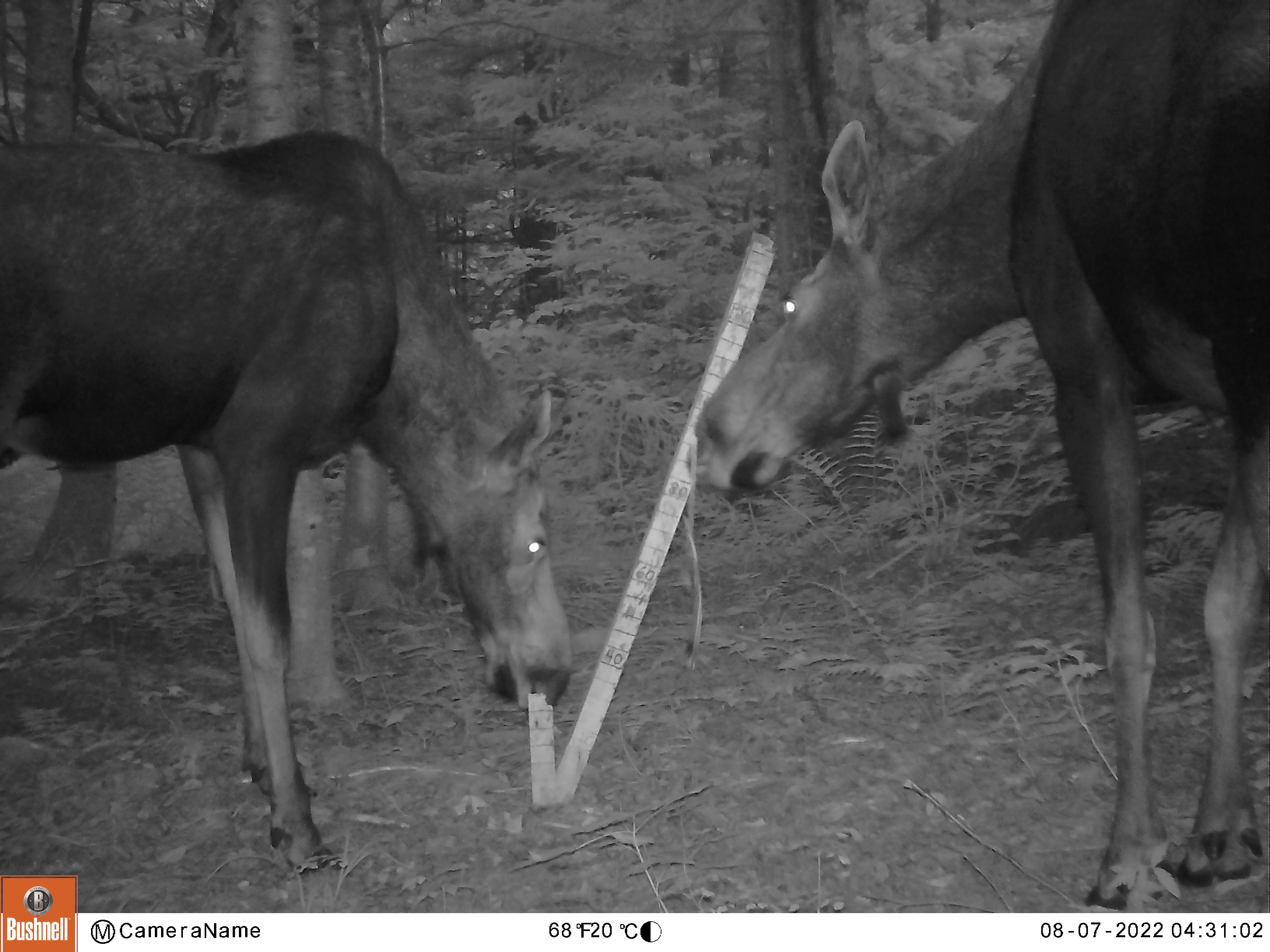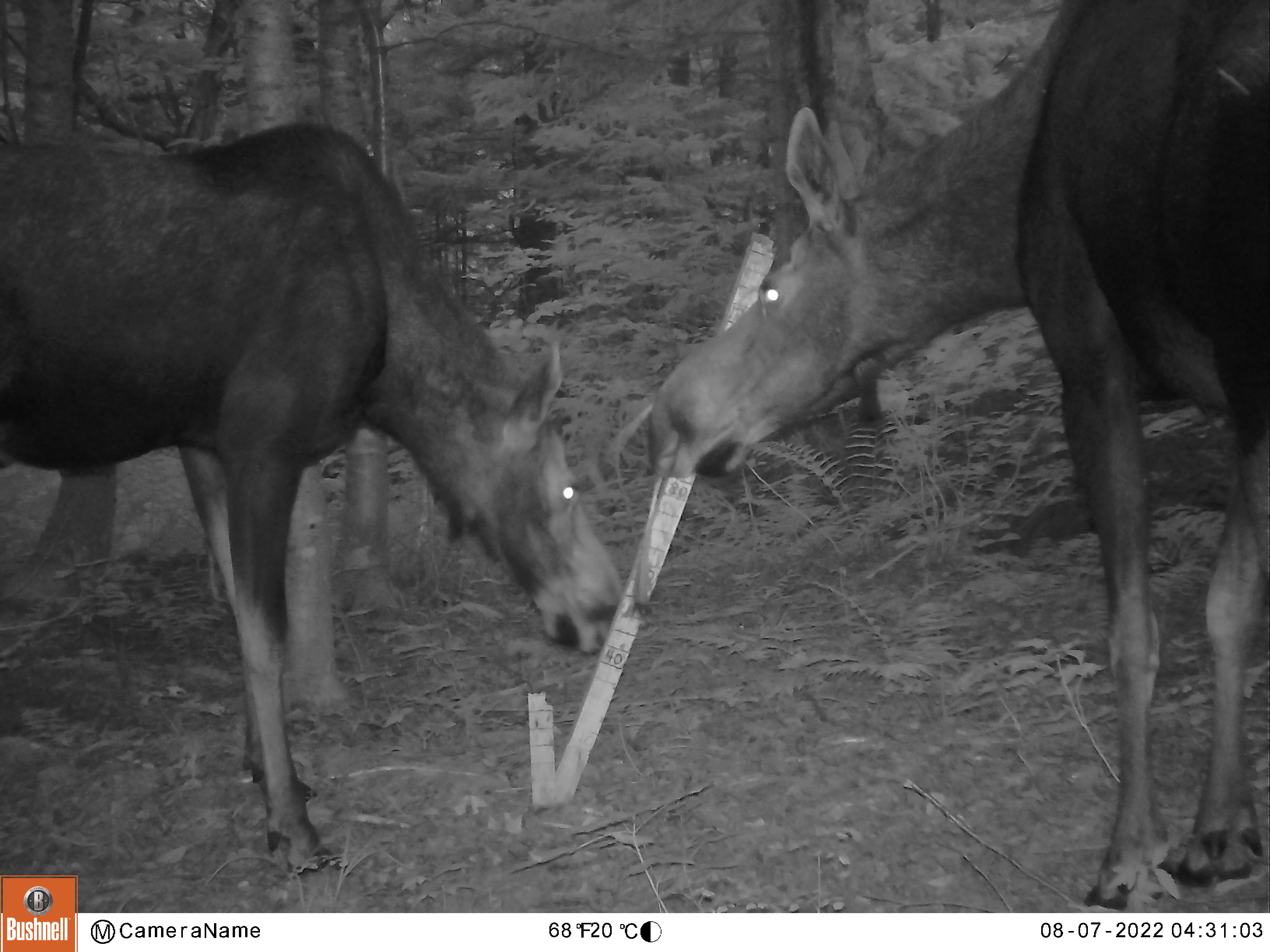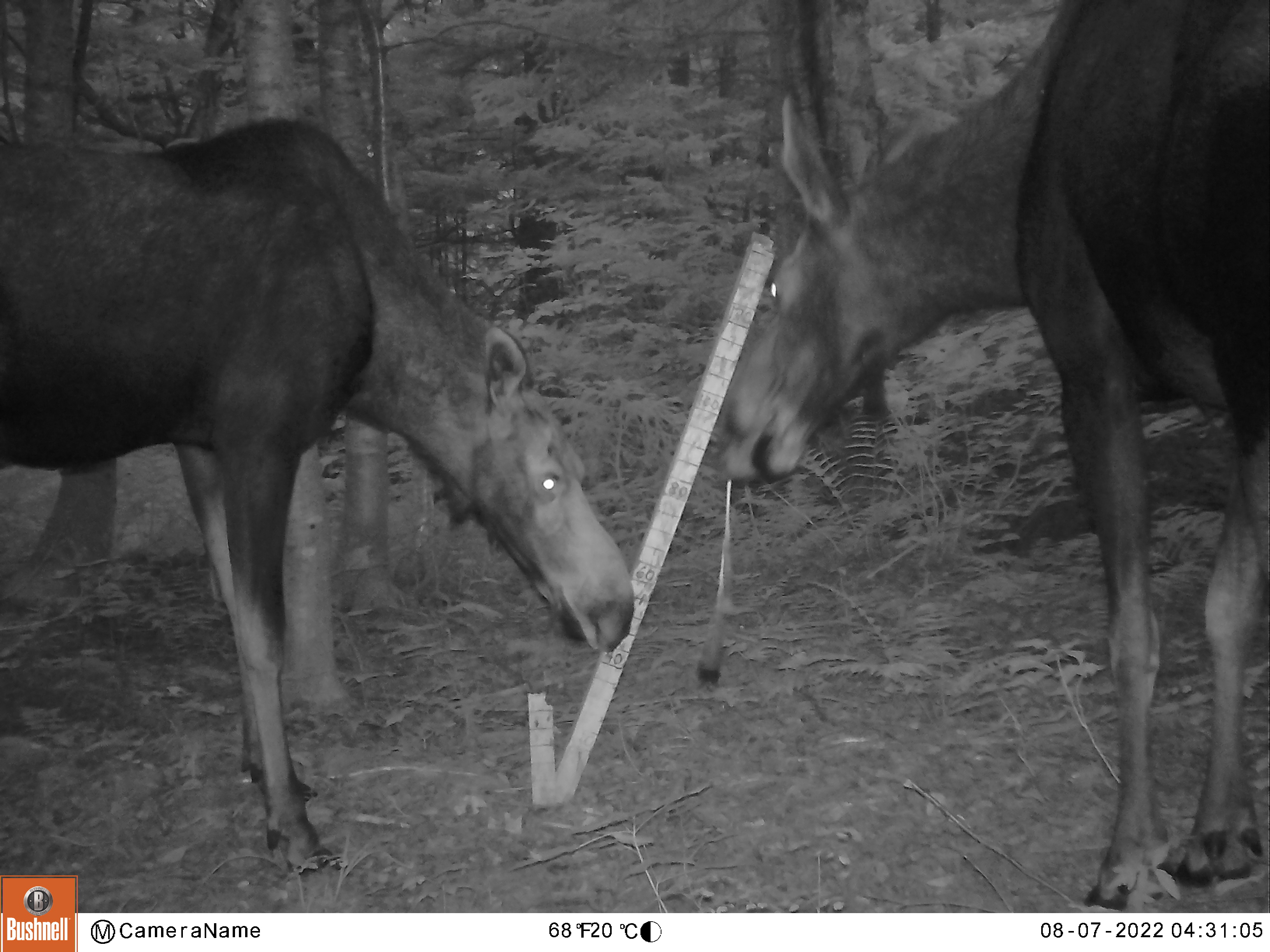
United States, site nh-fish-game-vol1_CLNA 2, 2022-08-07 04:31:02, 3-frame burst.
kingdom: Animalia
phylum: Chordata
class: Mammalia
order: Artiodactyla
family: Cervidae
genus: Alces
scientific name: Alces alces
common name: moose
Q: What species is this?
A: Moose (Alces alces).